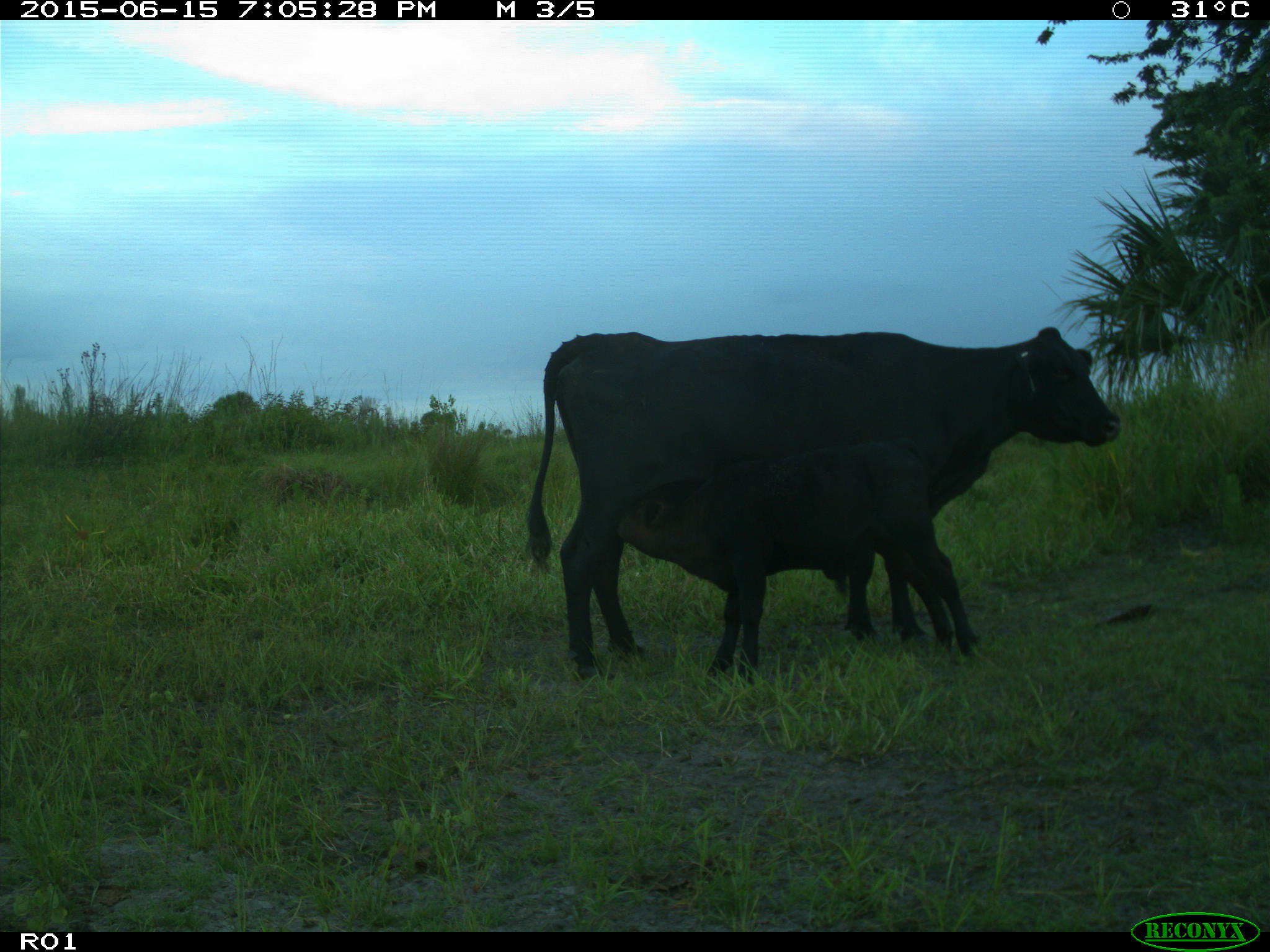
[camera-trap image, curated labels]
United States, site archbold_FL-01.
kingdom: Animalia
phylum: Chordata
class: Mammalia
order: Artiodactyla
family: Bovidae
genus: Bos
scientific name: Bos taurus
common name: domestic cow